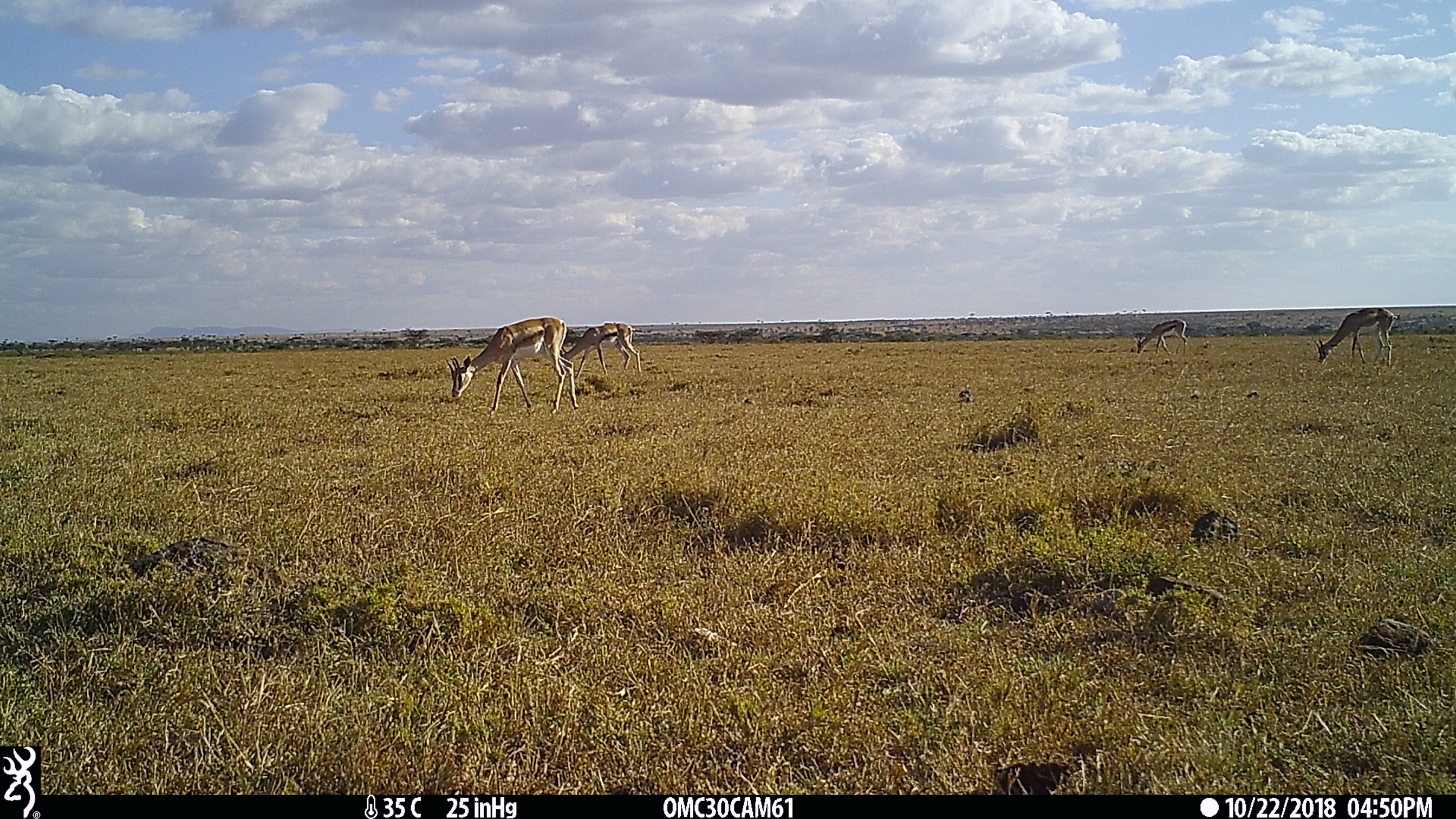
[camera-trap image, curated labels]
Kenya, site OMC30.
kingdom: Animalia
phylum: Chordata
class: Mammalia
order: Artiodactyla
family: Bovidae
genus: Nanger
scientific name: Nanger granti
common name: grant's gazelle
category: gazelle grants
Gazelle grants (grant's gazelle) (Nanger granti).